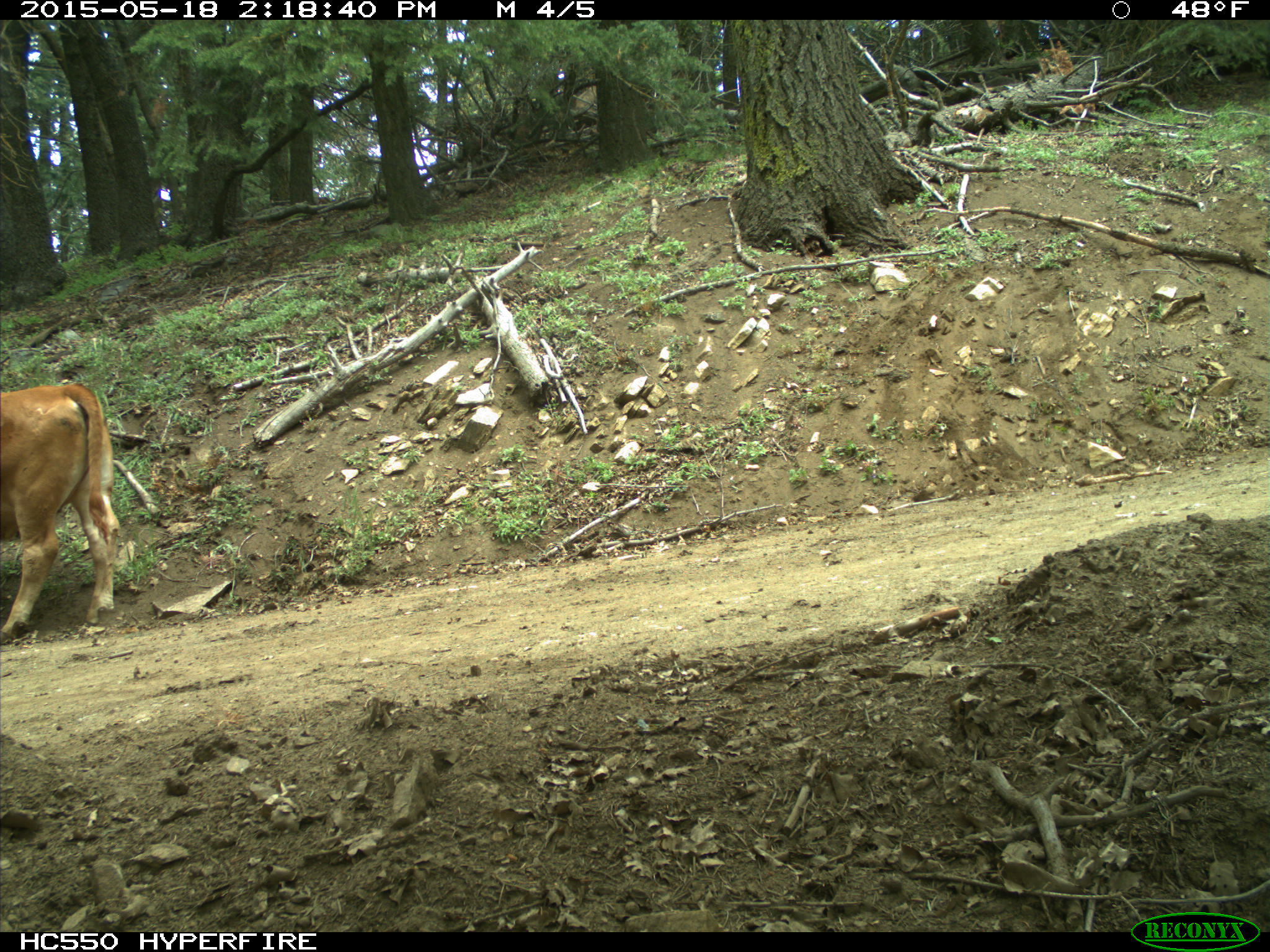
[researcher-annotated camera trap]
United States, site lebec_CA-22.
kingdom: Animalia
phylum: Chordata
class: Mammalia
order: Artiodactyla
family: Bovidae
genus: Bos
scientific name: Bos taurus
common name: domestic cow